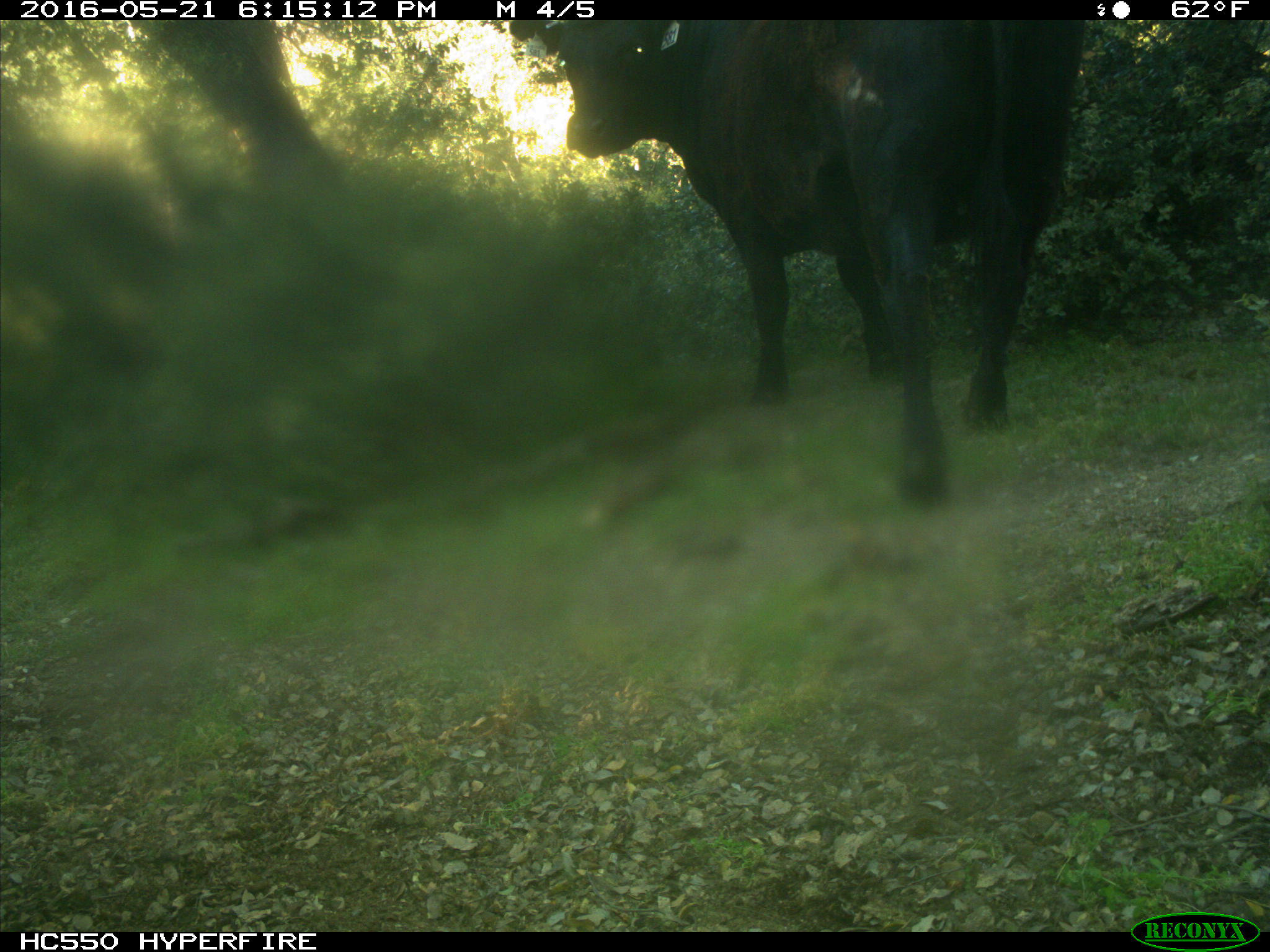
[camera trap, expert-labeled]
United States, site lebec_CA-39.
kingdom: Animalia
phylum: Chordata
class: Mammalia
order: Artiodactyla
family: Bovidae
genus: Bos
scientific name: Bos taurus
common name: domestic cow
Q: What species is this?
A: Bos taurus (domestic cow).